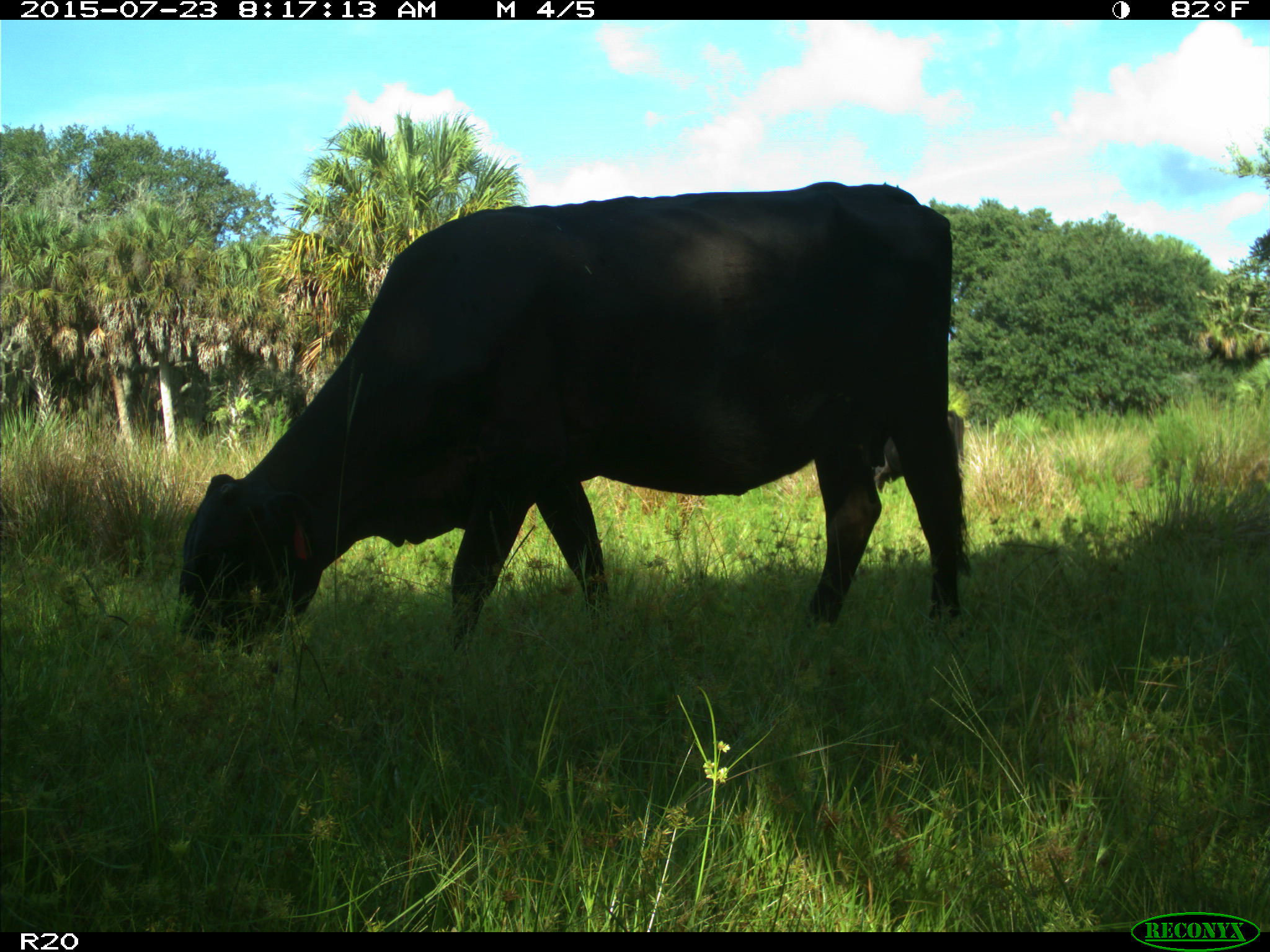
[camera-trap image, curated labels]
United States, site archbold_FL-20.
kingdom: Animalia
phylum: Chordata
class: Mammalia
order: Artiodactyla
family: Bovidae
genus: Bos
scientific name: Bos taurus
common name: domestic cow